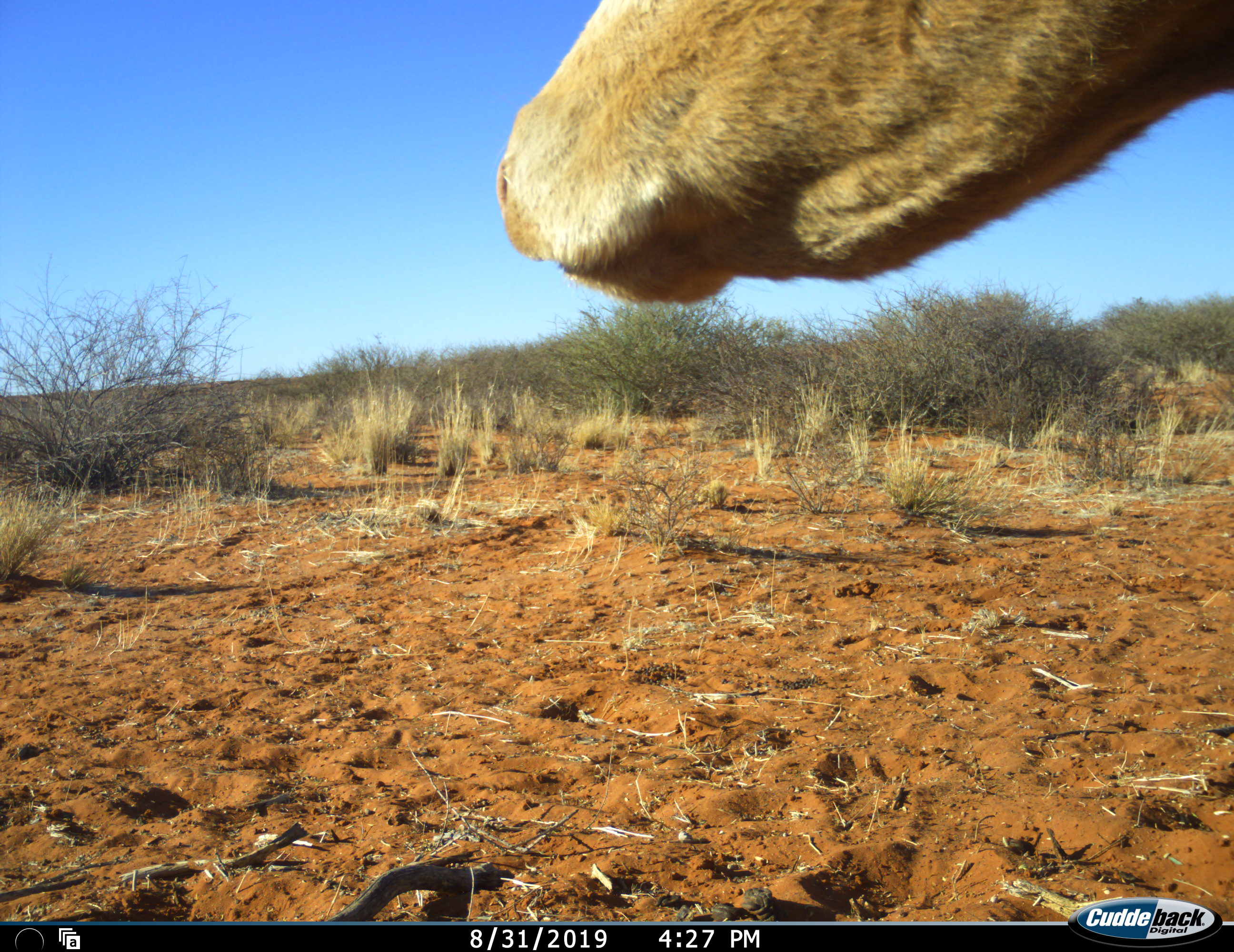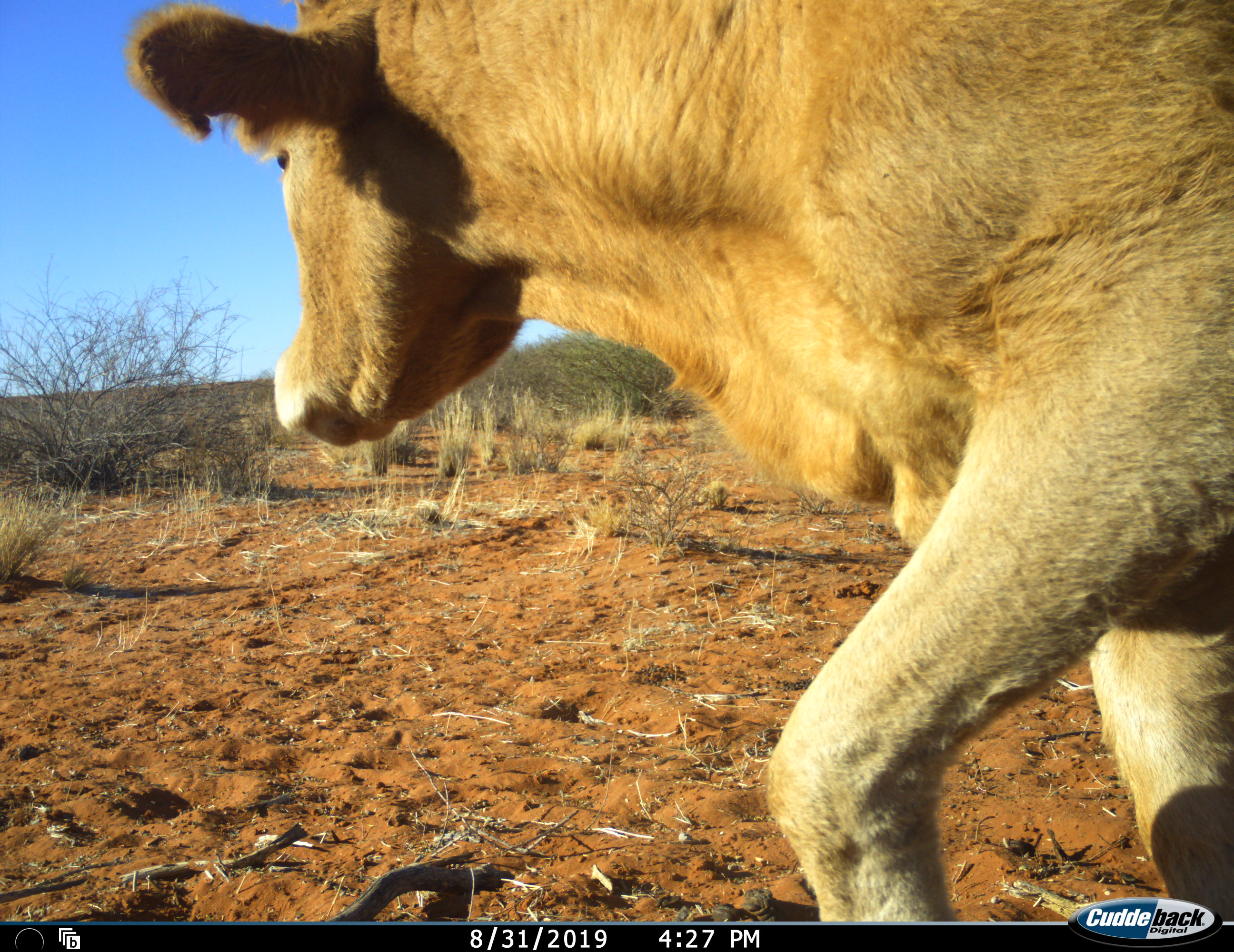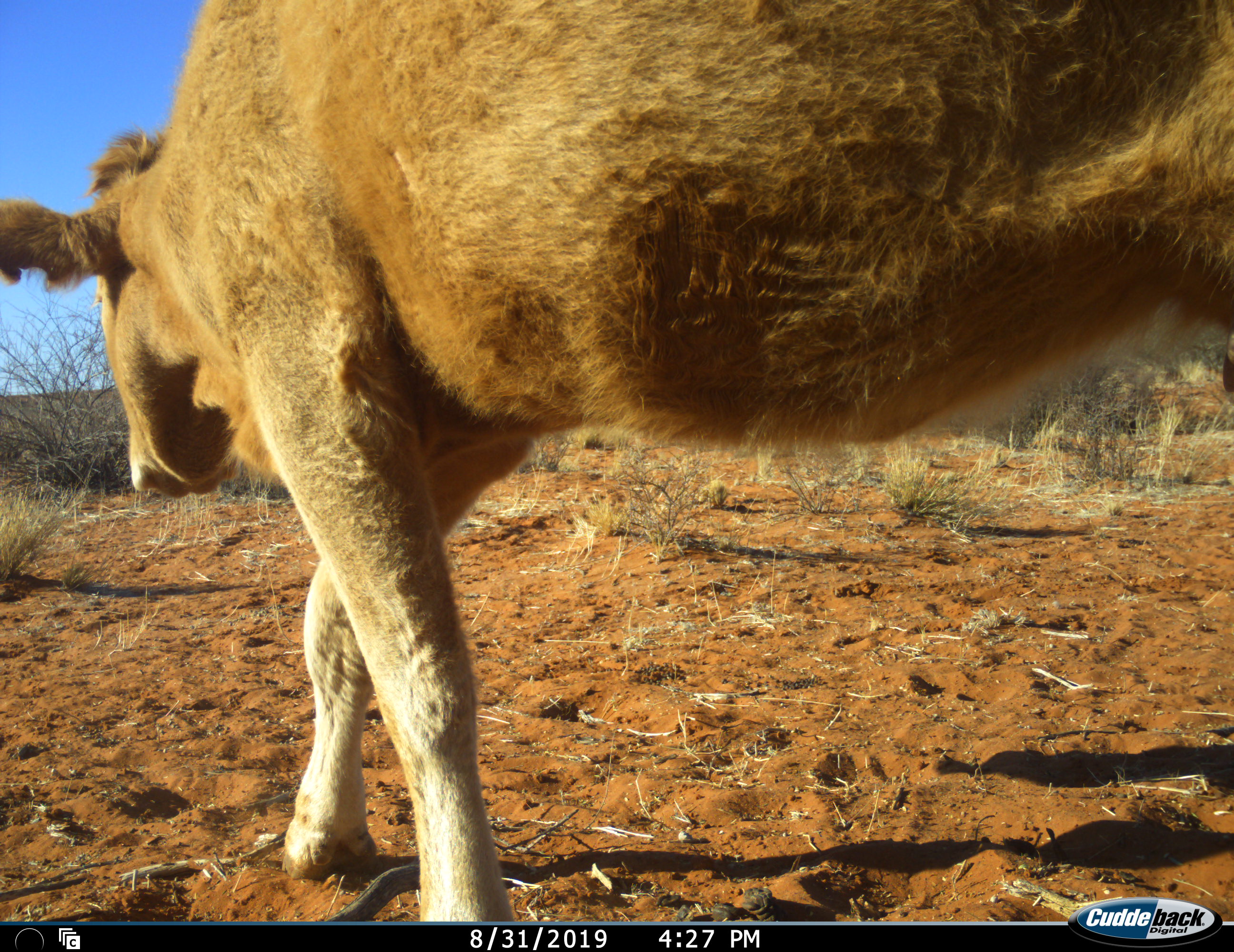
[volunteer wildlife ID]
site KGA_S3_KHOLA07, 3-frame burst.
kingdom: Animalia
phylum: Chordata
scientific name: Vertebrata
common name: domestic animal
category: domesticanimal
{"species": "domesticanimal (domestic animal) (Vertebrata)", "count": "1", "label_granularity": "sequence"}